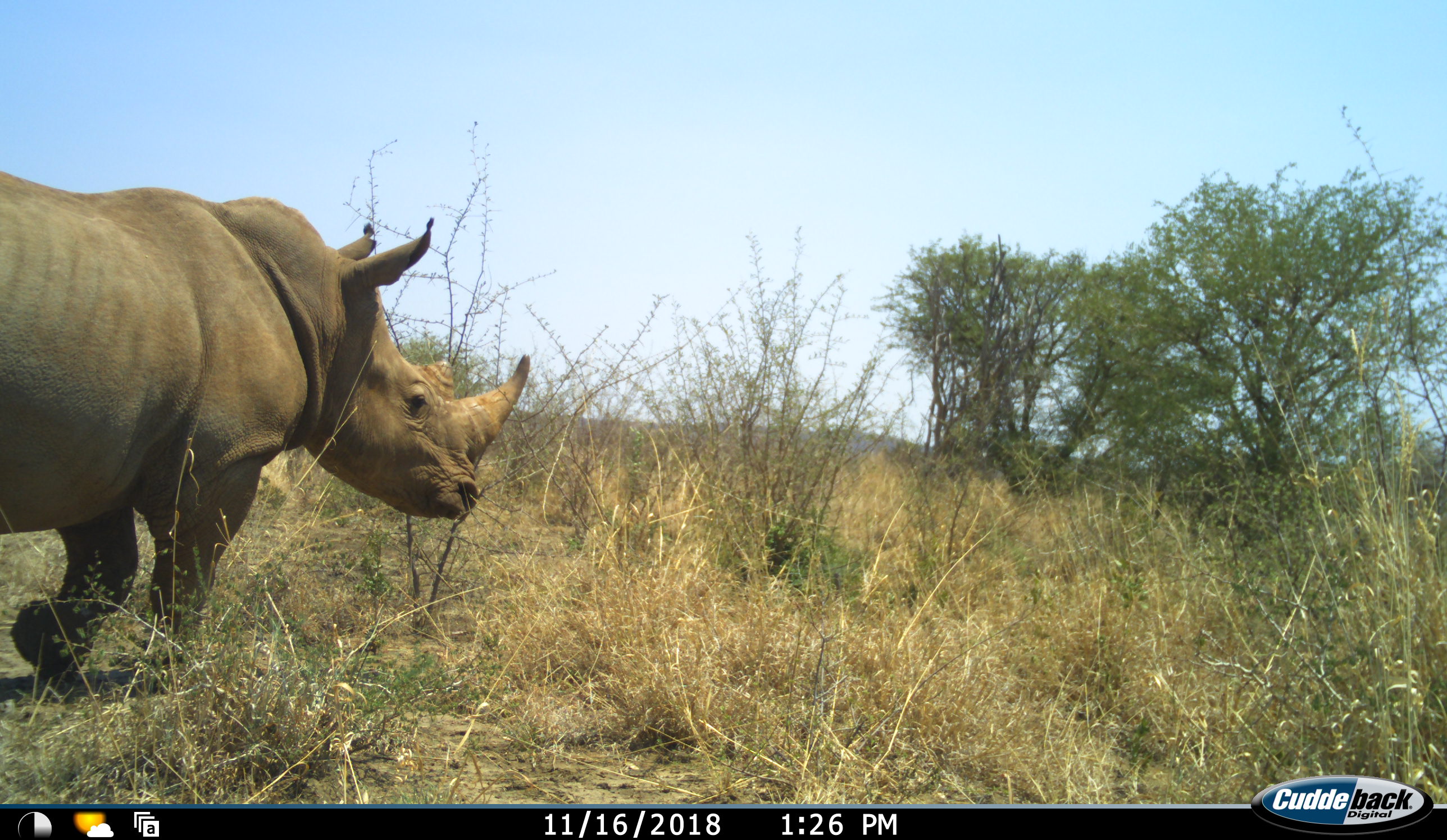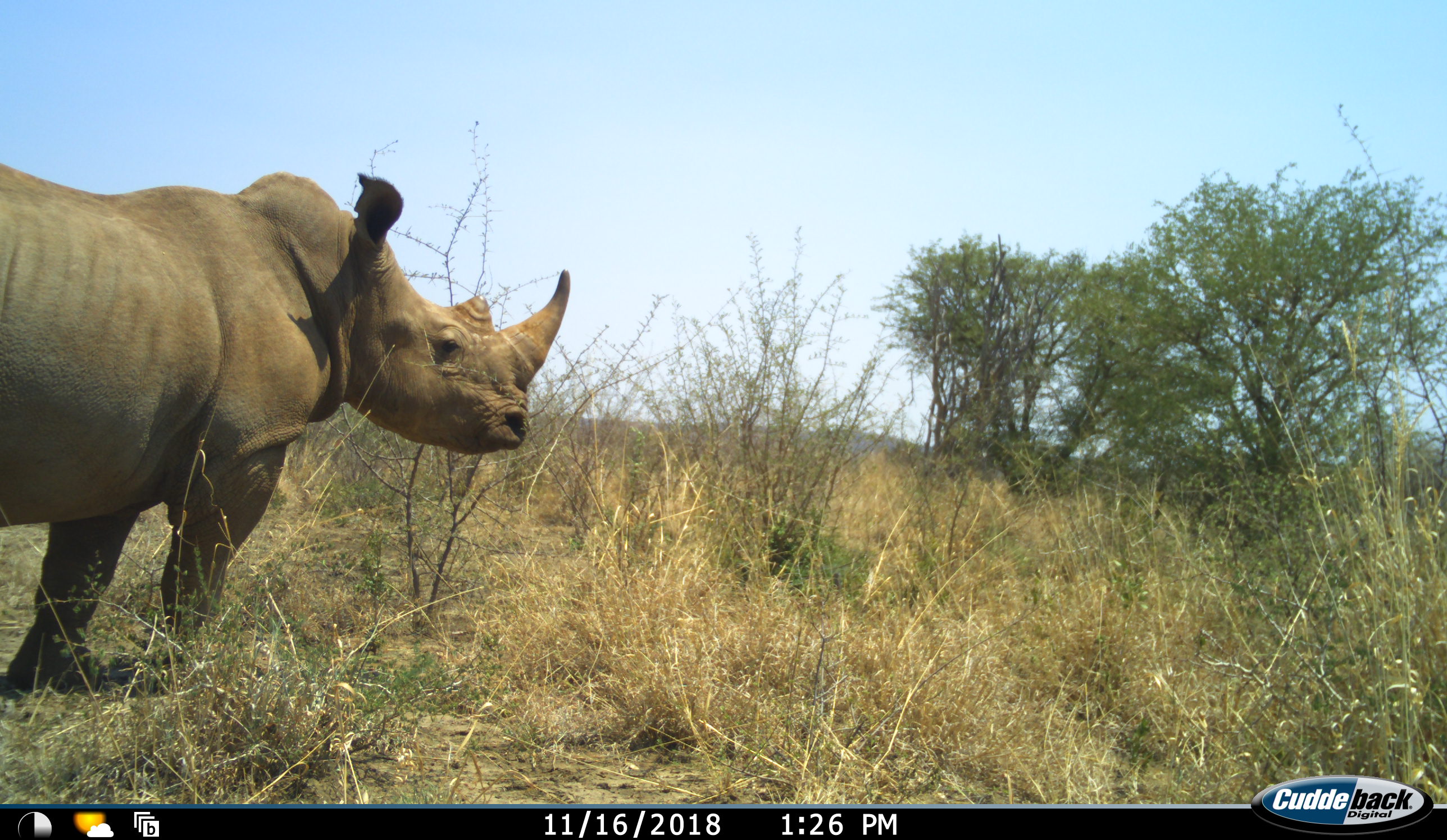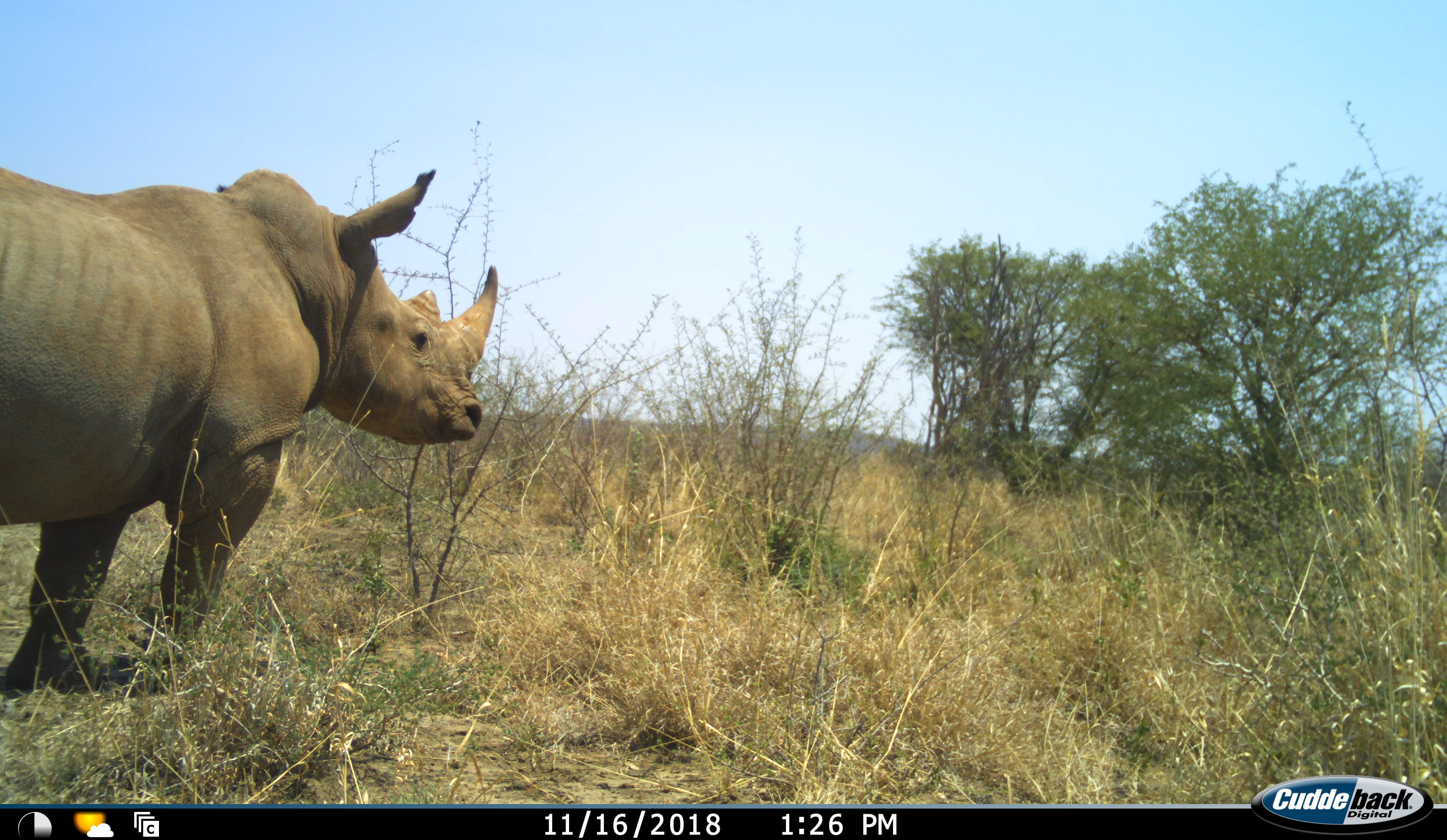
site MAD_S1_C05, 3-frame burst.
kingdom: Animalia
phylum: Chordata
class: Mammalia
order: Perissodactyla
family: Rhinocerotidae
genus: Ceratotherium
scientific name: Ceratotherium simum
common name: white rhinoceros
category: rhinoceroswhite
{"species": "rhinoceroswhite (white rhinoceros) (Ceratotherium simum)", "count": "1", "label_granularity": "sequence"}